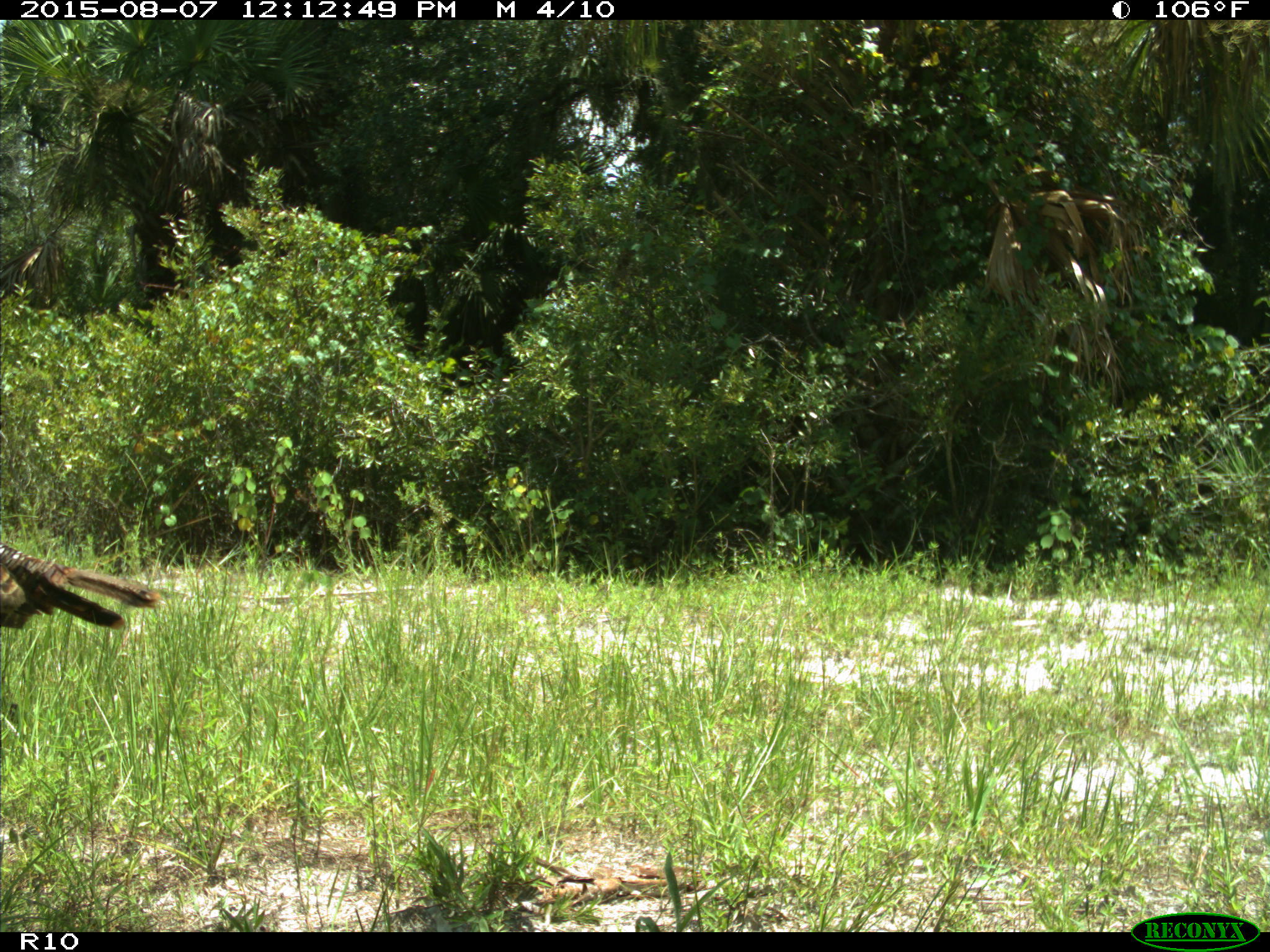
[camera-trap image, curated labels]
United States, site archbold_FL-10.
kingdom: Animalia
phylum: Chordata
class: Aves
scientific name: Aves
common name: birds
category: unidentified bird